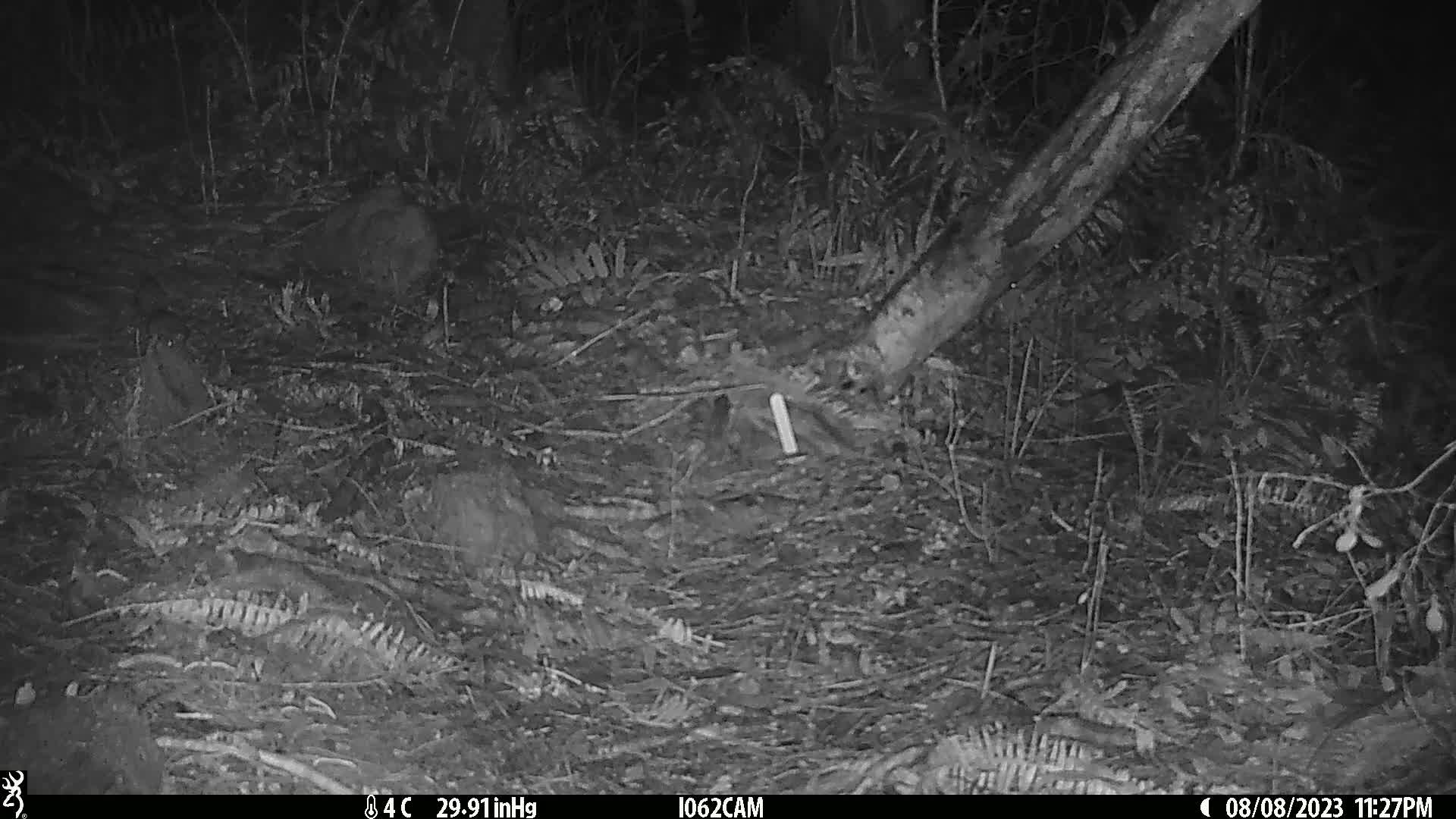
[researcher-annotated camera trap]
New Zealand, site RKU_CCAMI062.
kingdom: Animalia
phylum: Chordata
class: Mammalia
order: Rodentia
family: Muridae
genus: Rattus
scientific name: Rattus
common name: rat